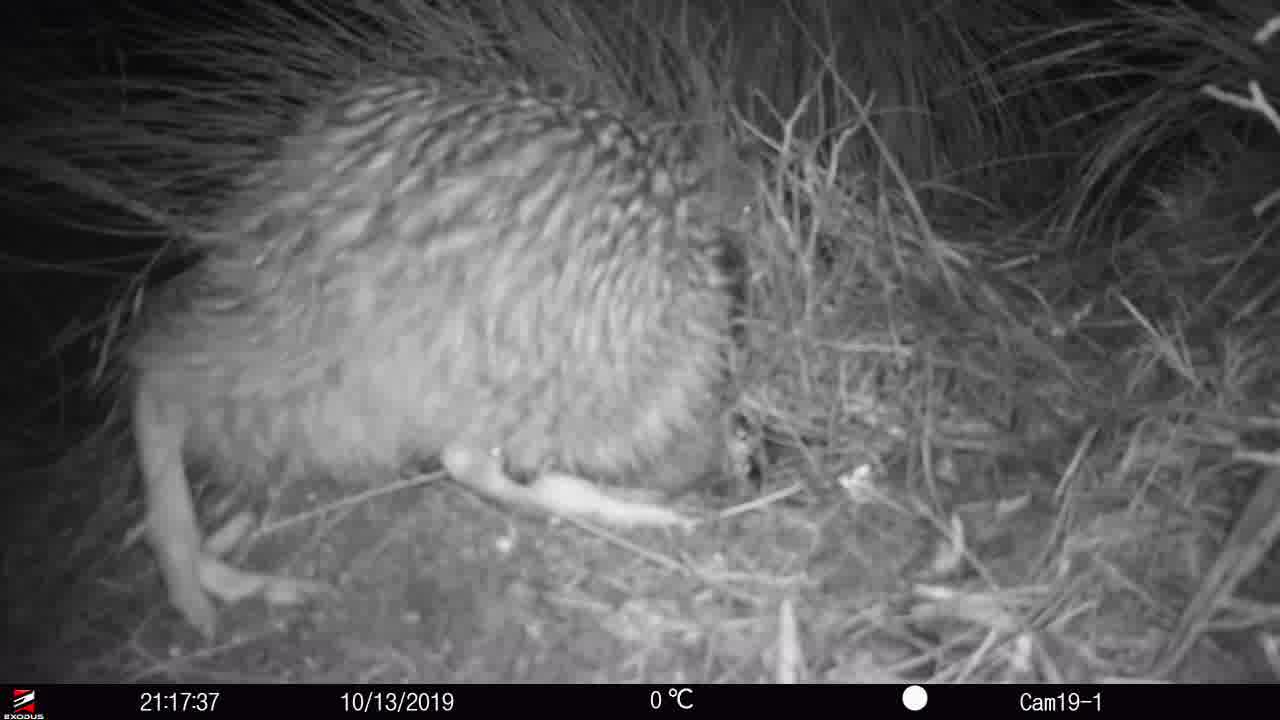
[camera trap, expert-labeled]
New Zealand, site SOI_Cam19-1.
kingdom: Animalia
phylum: Chordata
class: Aves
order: Apterygiformes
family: Apterygidae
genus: Apteryx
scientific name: Apteryx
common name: kiwi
Kiwi (Apteryx).